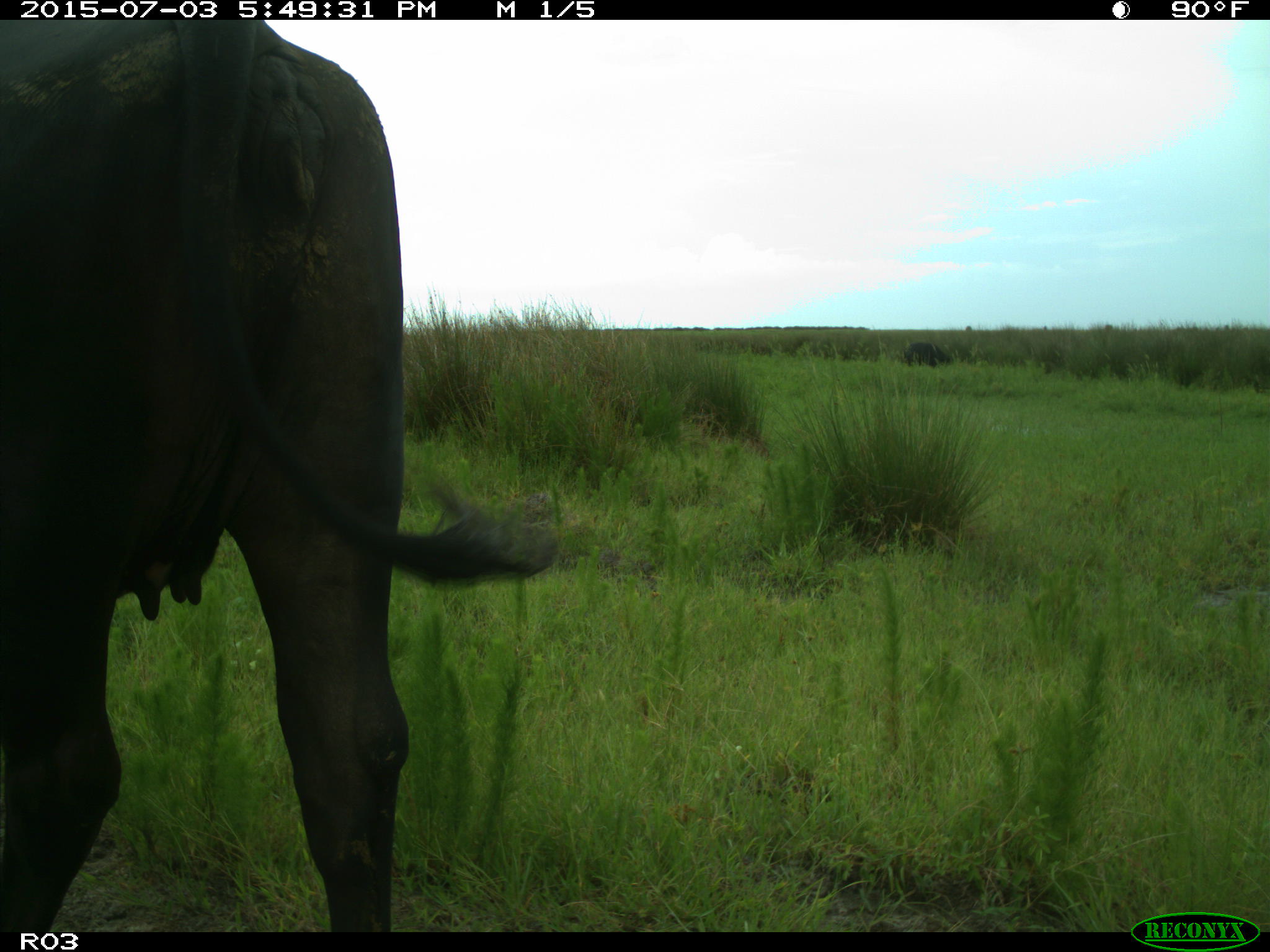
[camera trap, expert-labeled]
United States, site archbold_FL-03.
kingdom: Animalia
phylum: Chordata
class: Mammalia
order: Artiodactyla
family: Bovidae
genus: Bos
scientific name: Bos taurus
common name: domestic cow